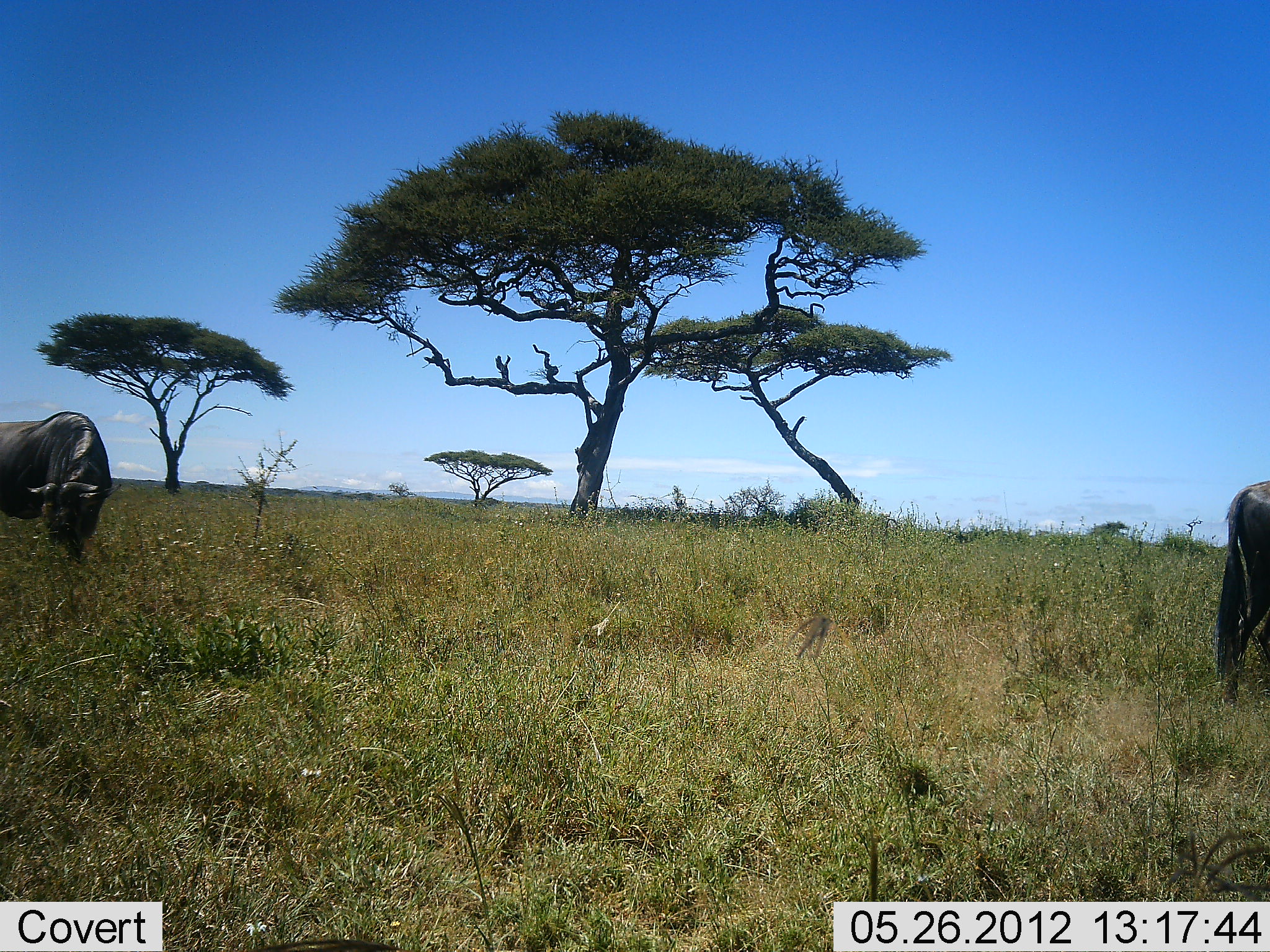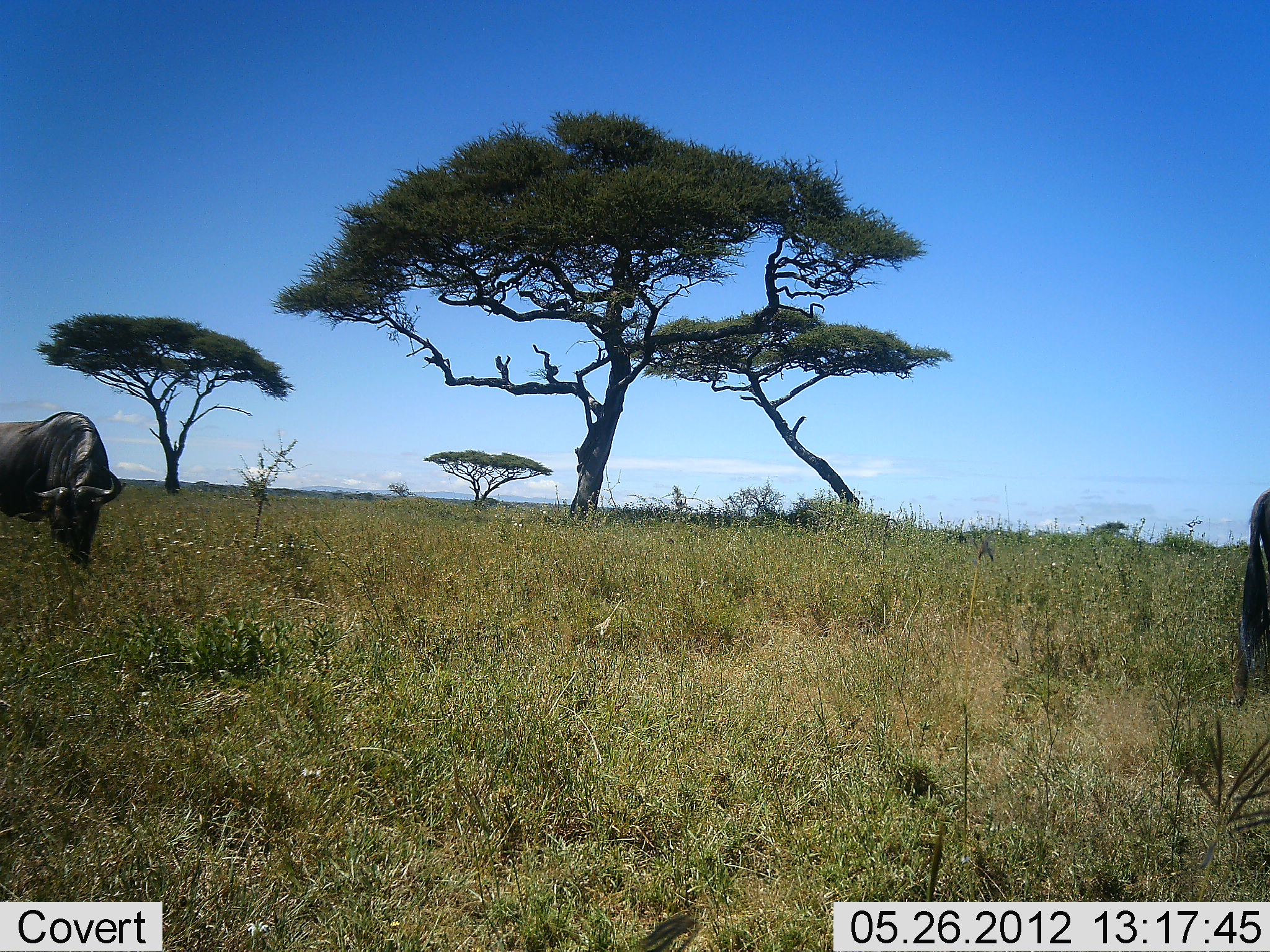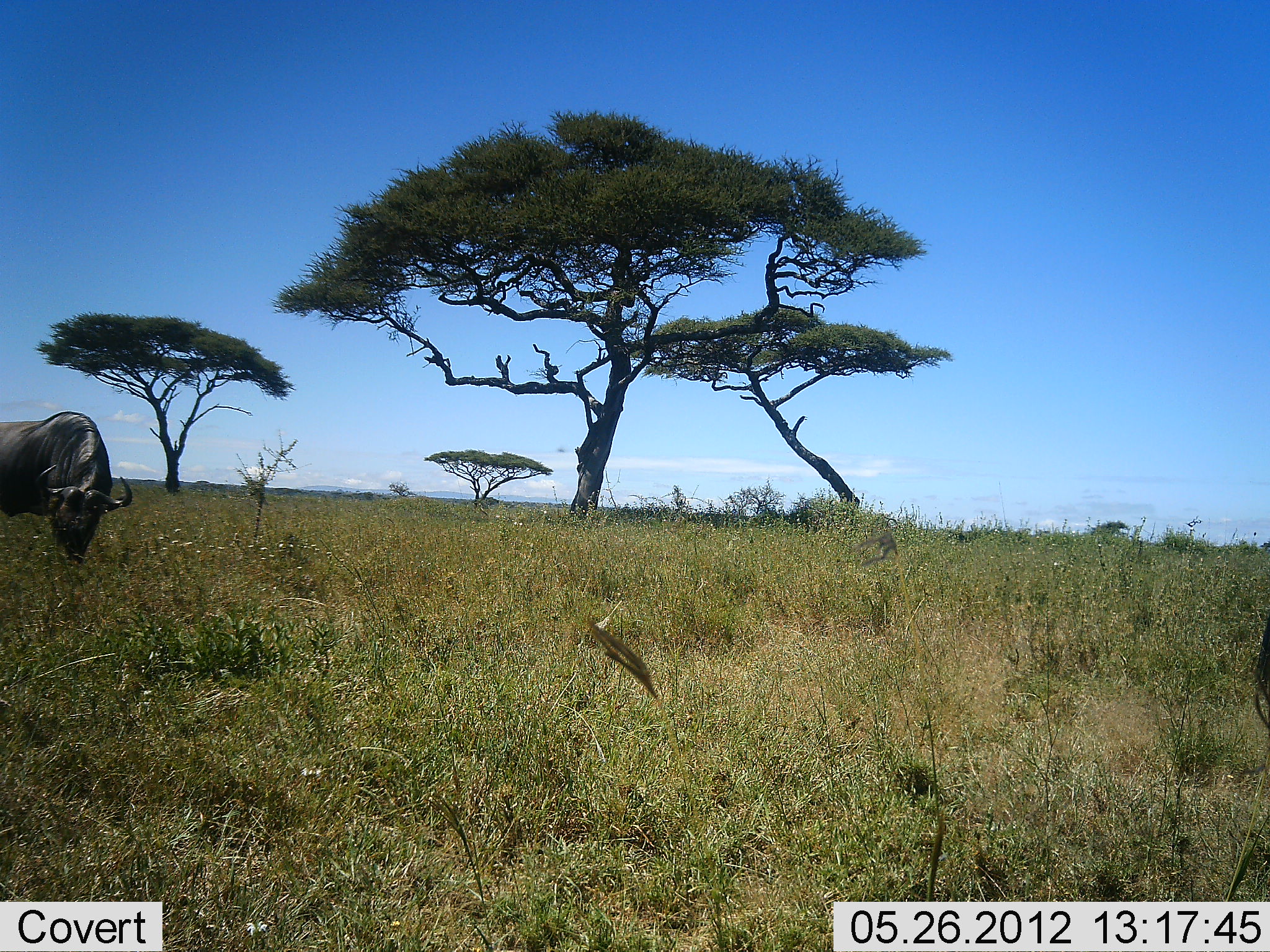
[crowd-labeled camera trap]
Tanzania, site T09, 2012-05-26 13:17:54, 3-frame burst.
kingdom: Animalia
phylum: Chordata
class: Mammalia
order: Artiodactyla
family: Bovidae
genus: Connochaetes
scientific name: Connochaetes taurinus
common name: blue wildebeest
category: wildebeest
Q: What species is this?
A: Wildebeest (blue wildebeest) (Connochaetes taurinus).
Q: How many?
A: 2.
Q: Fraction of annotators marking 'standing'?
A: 20%.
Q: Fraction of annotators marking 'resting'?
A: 0%.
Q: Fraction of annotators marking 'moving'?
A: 20%.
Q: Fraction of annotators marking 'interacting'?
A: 0%.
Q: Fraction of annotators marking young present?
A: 0%.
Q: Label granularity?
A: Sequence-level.